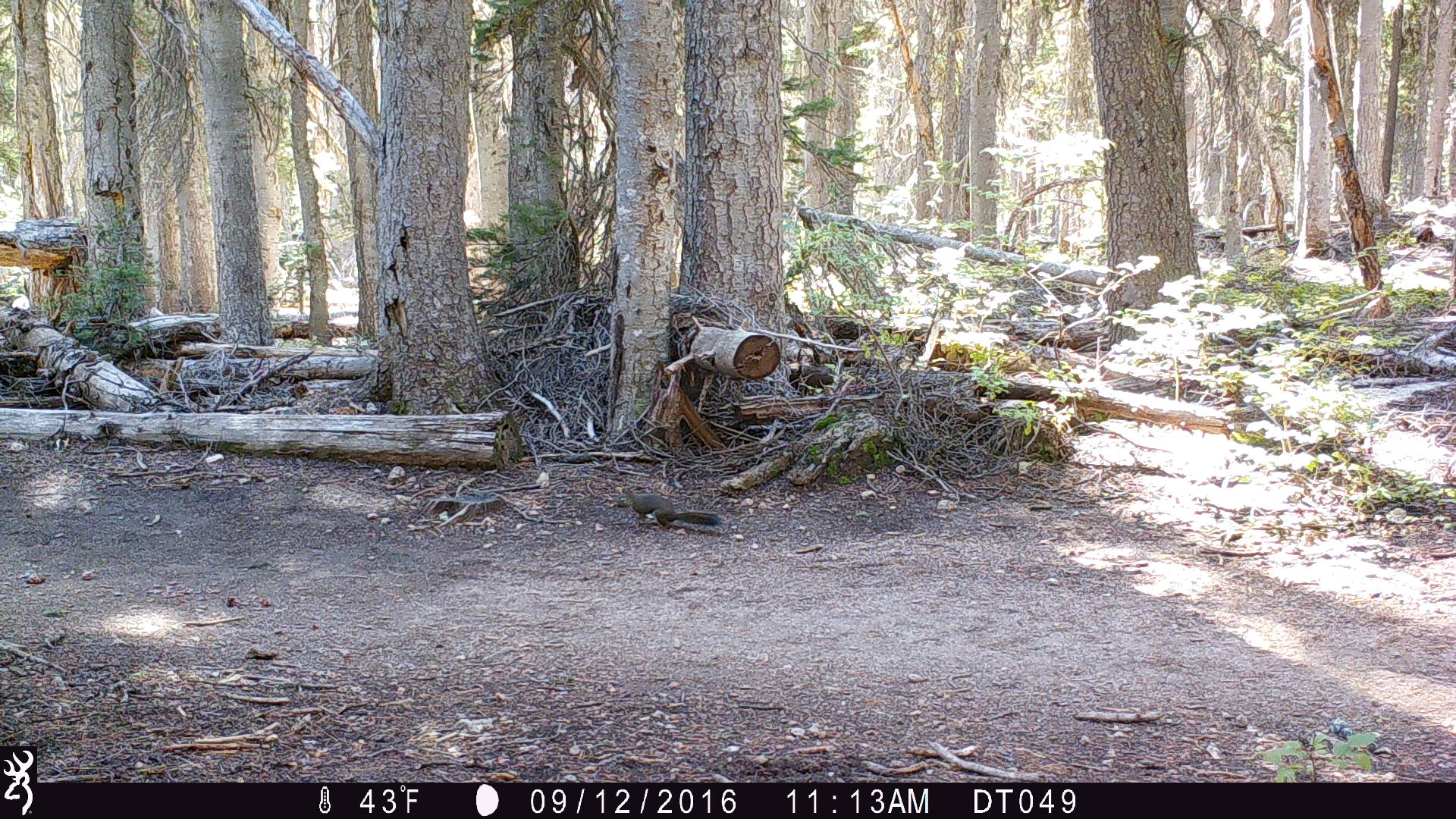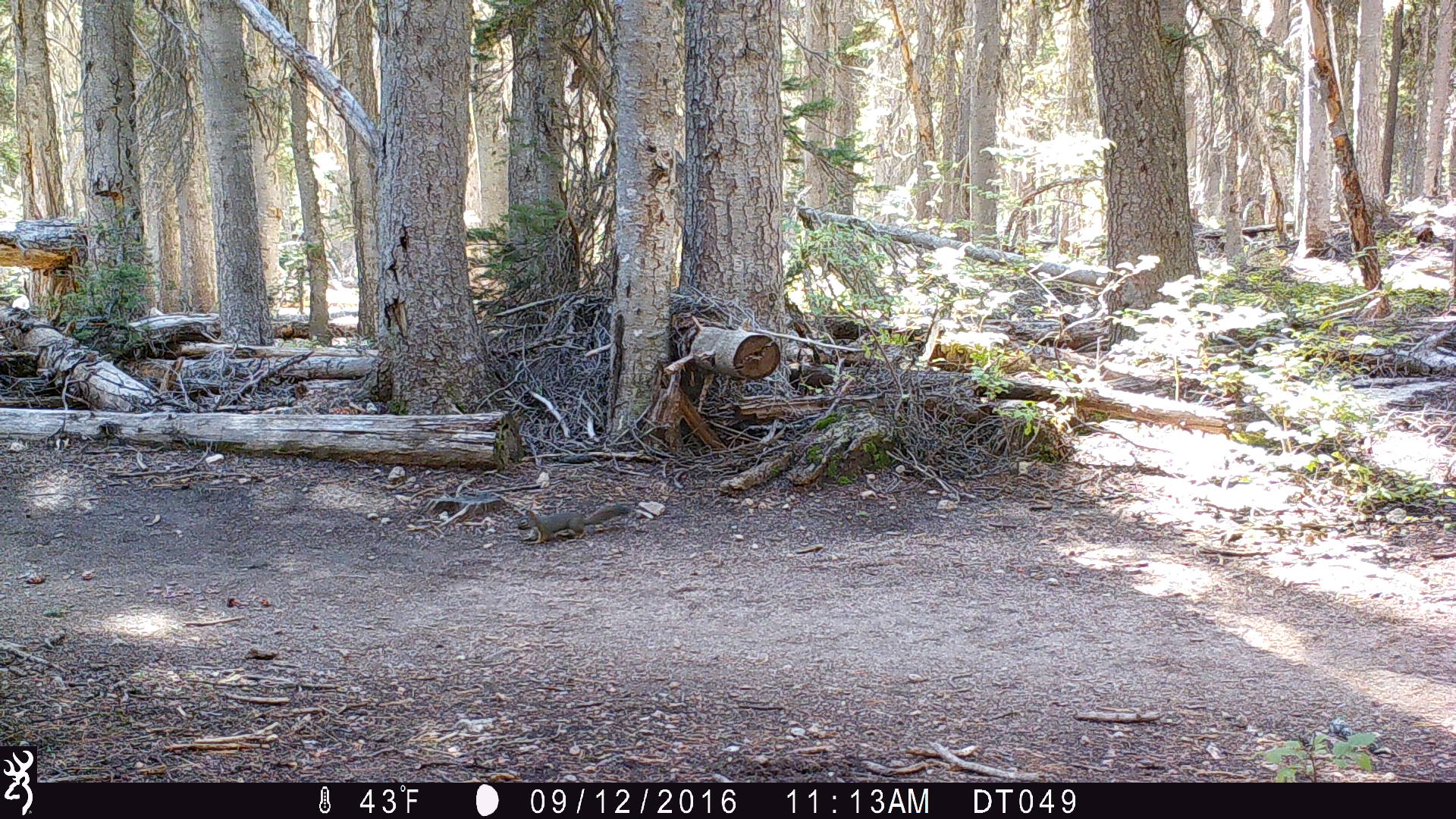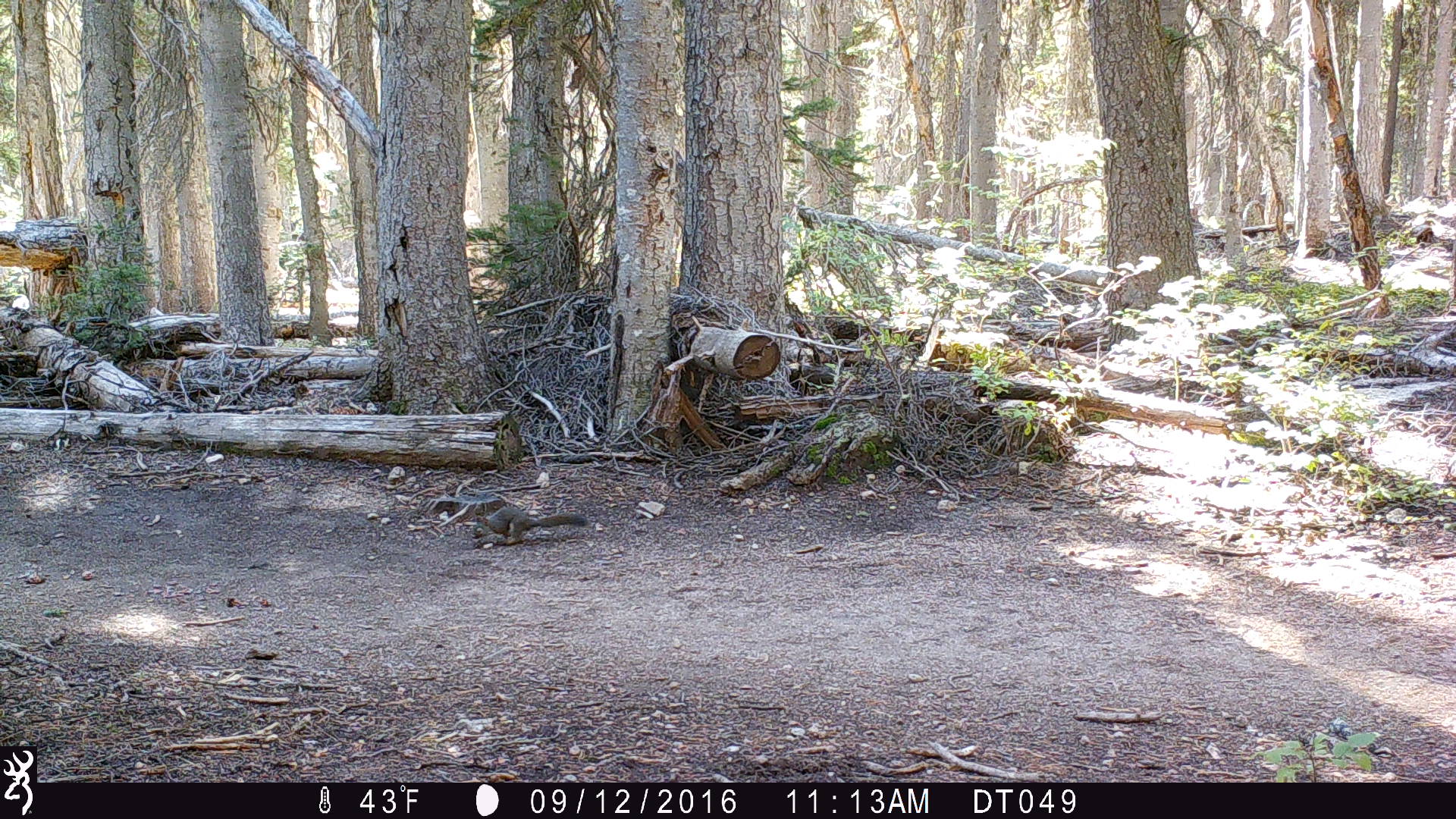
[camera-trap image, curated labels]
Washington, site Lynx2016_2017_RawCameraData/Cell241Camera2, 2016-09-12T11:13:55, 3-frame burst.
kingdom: Animalia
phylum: Chordata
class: Mammalia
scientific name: Mammalia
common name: small mammal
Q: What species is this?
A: Small mammal (Mammalia).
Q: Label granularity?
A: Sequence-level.